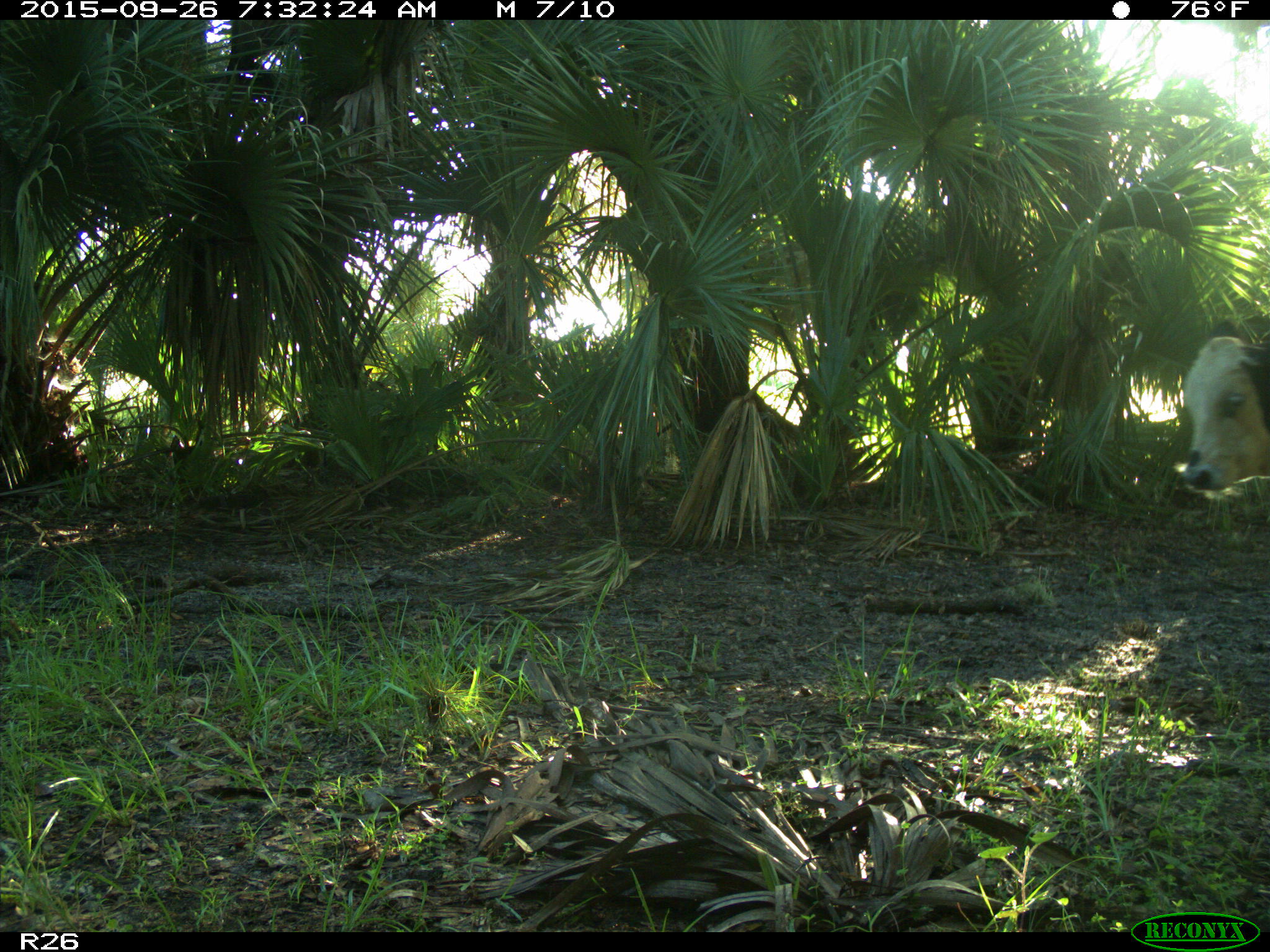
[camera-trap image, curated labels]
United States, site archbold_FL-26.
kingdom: Animalia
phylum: Chordata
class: Mammalia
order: Artiodactyla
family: Bovidae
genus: Bos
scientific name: Bos taurus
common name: domestic cow